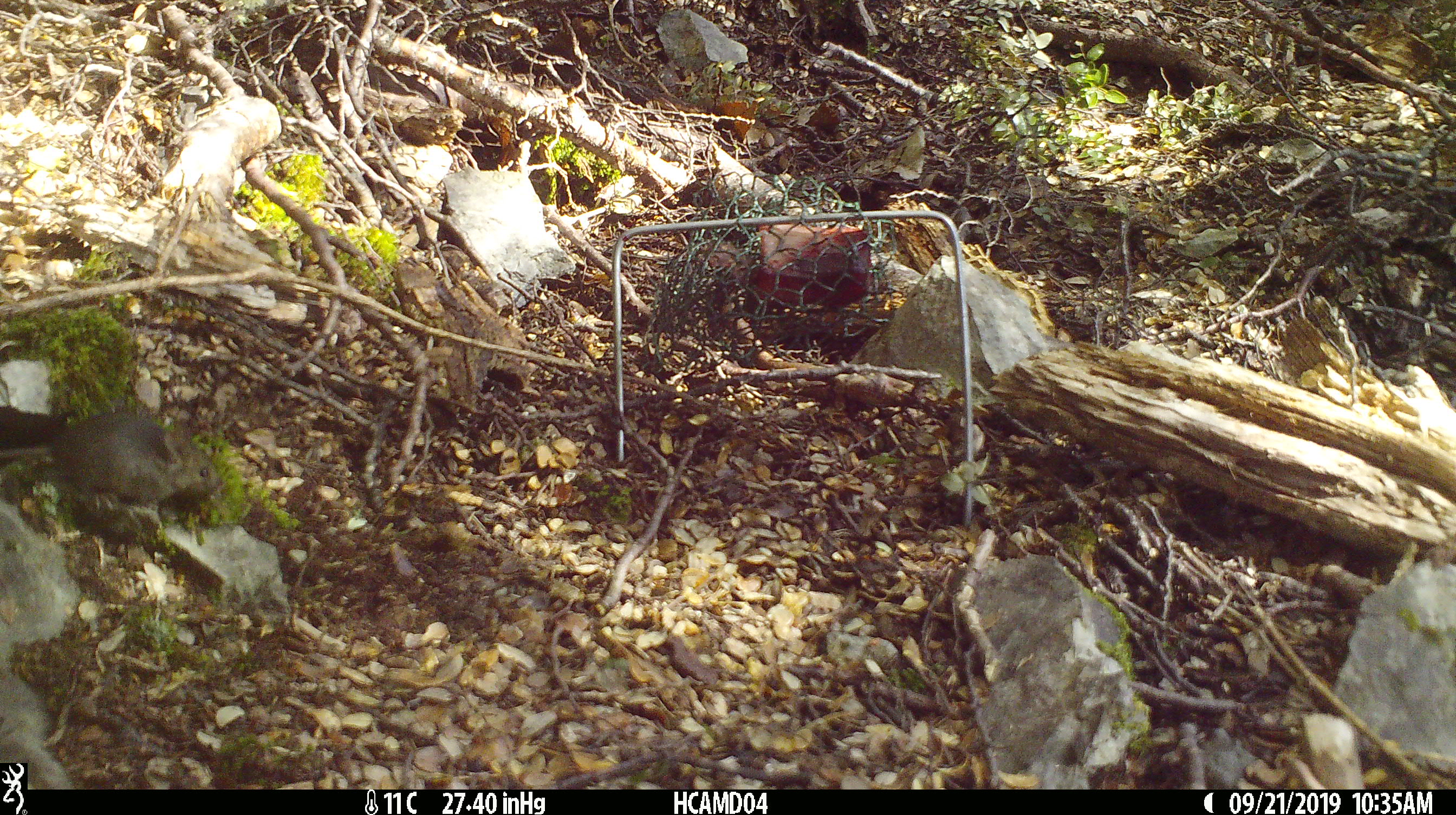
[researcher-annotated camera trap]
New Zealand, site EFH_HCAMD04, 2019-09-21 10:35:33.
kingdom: Animalia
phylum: Chordata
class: Mammalia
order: Rodentia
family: Muridae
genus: Mus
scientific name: Mus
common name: mouse